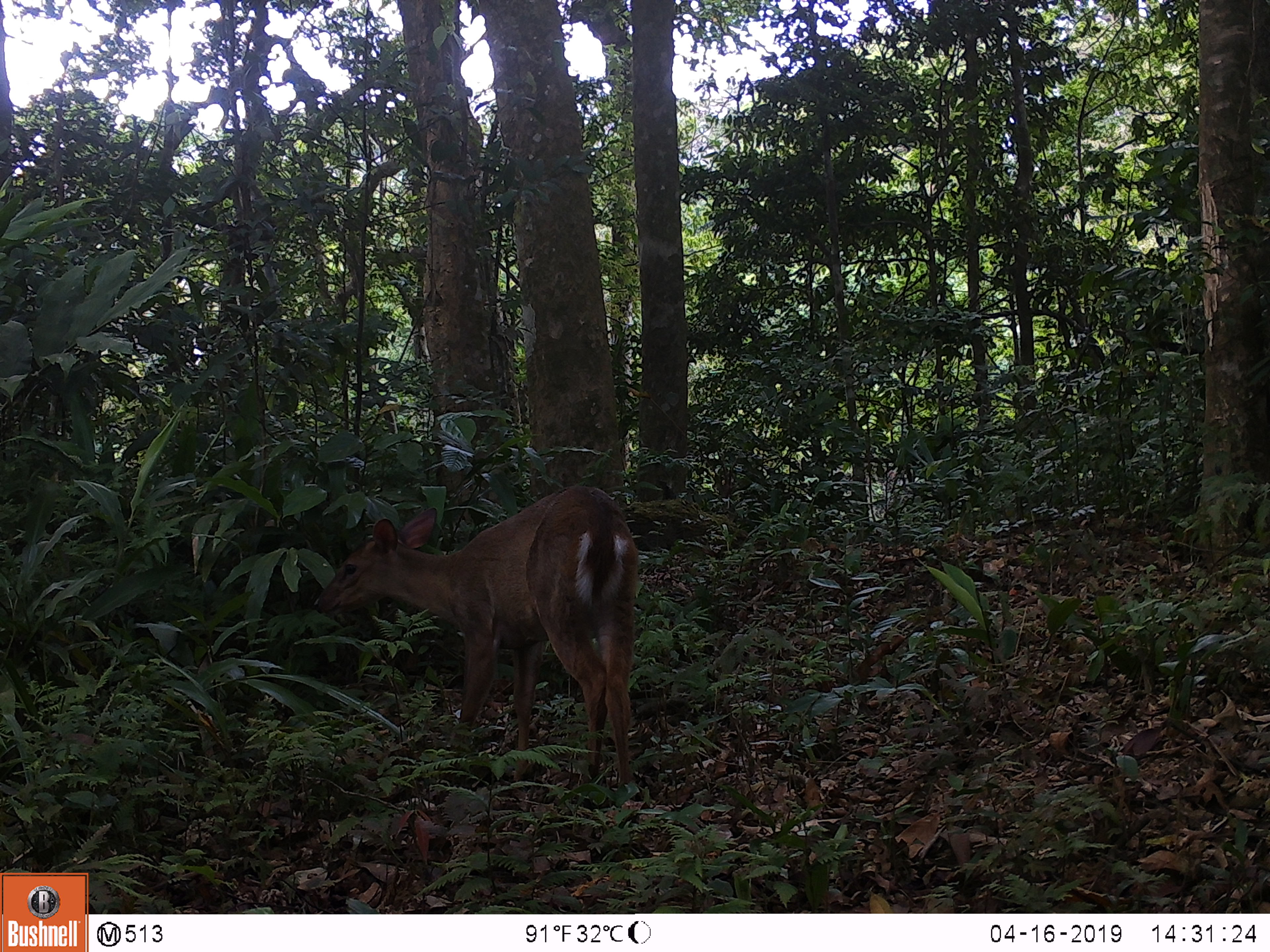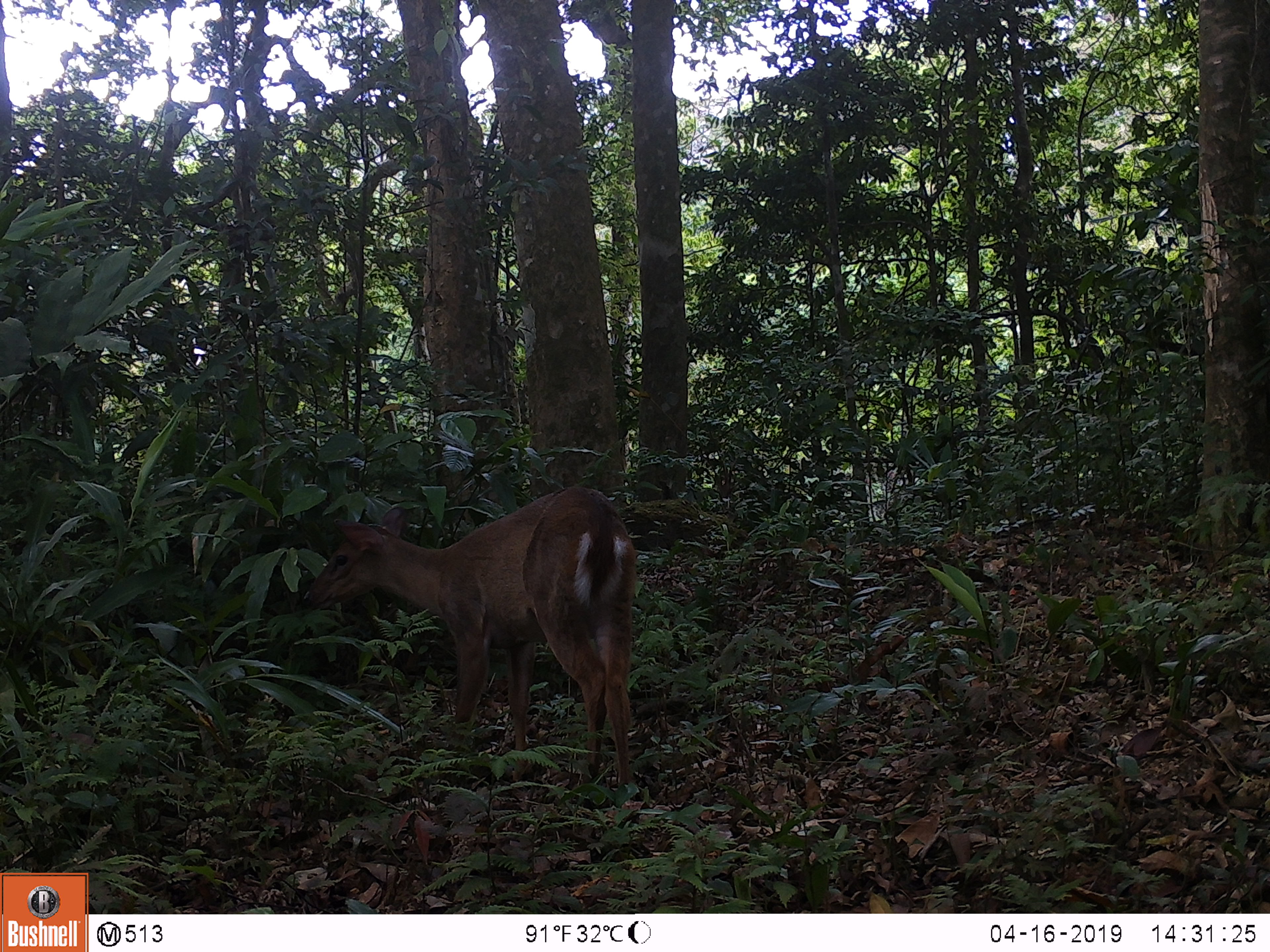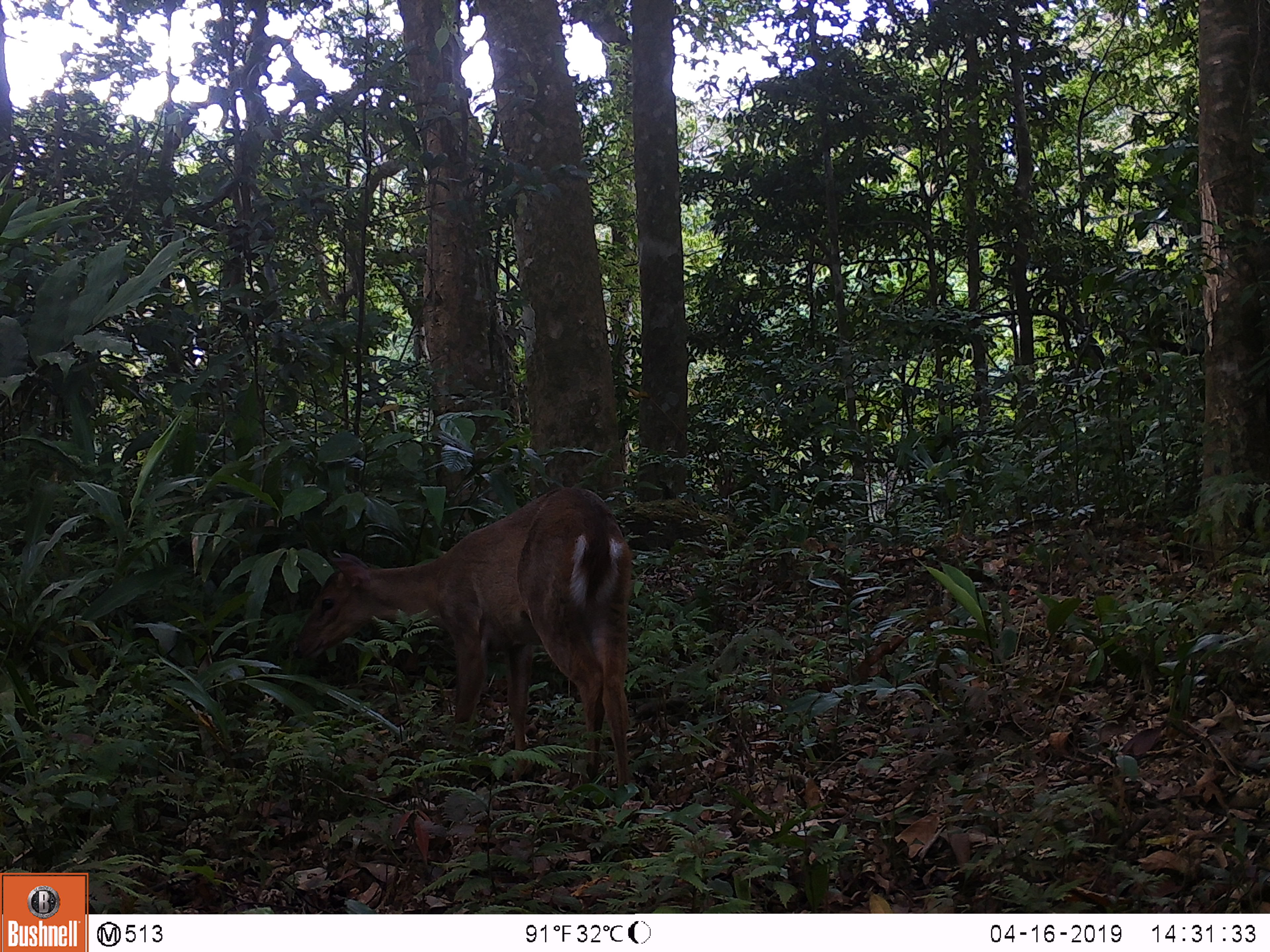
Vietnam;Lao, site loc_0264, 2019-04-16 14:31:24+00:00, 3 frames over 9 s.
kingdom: Animalia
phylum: Chordata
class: Mammalia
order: Artiodactyla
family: Cervidae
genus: Muntiacus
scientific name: Muntiacus vuquangensis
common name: large-antlered muntjac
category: large antlered muntjac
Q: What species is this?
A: Large antlered muntjac (large-antlered muntjac) (Muntiacus vuquangensis).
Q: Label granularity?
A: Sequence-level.